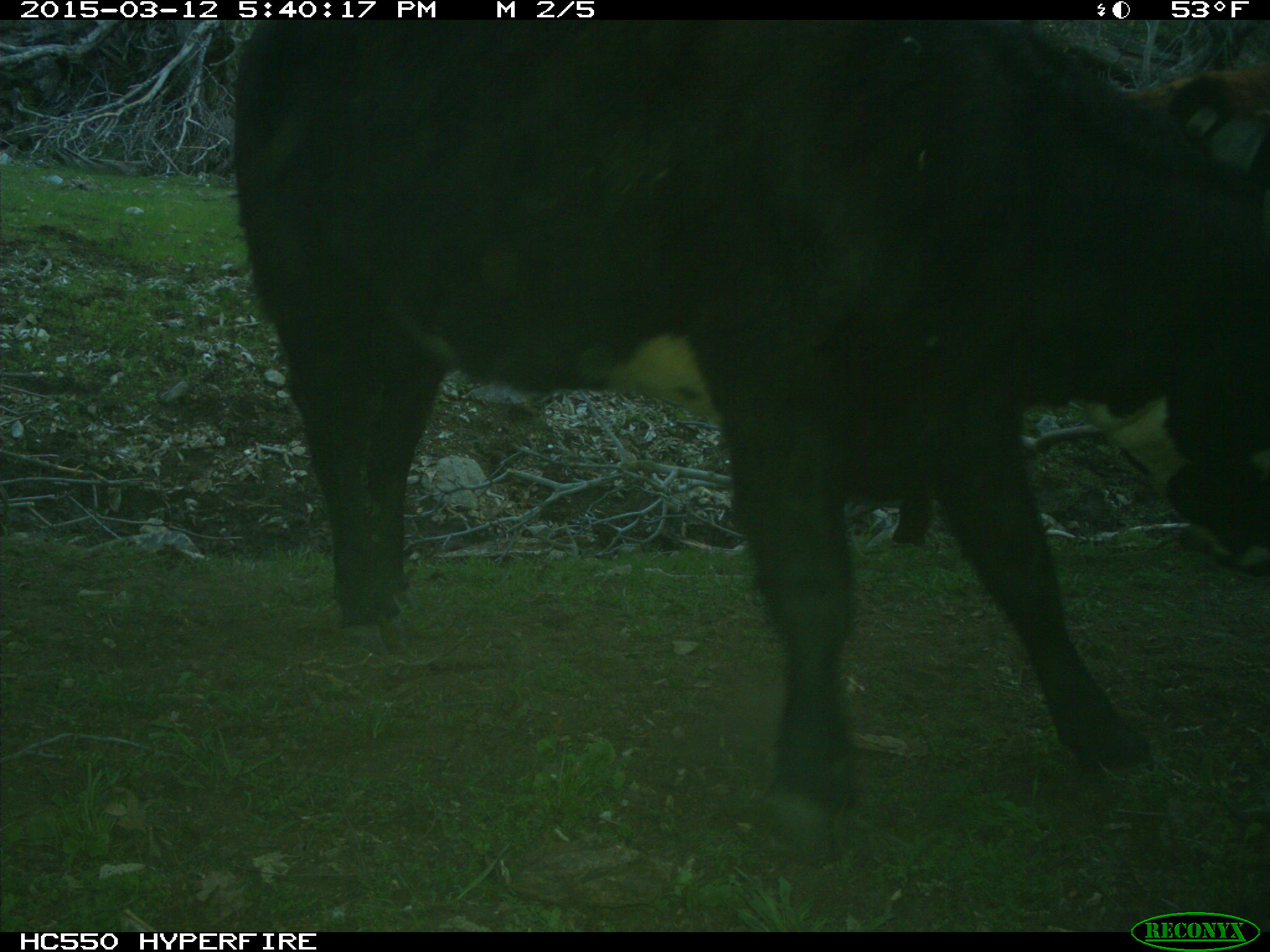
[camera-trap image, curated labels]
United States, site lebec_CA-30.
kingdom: Animalia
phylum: Chordata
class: Mammalia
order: Artiodactyla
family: Bovidae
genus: Bos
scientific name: Bos taurus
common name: domestic cow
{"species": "Bos taurus (domestic cow)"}